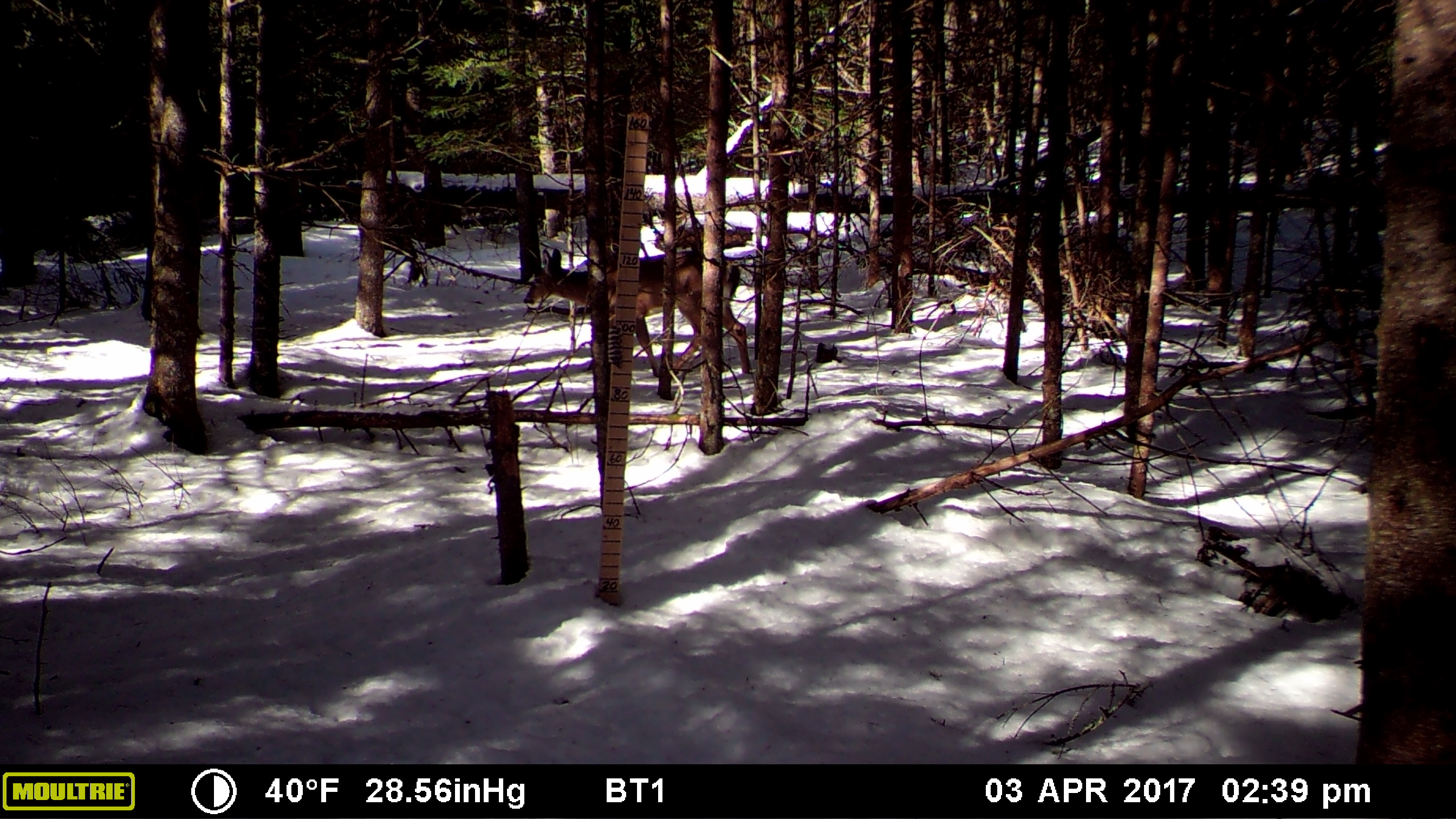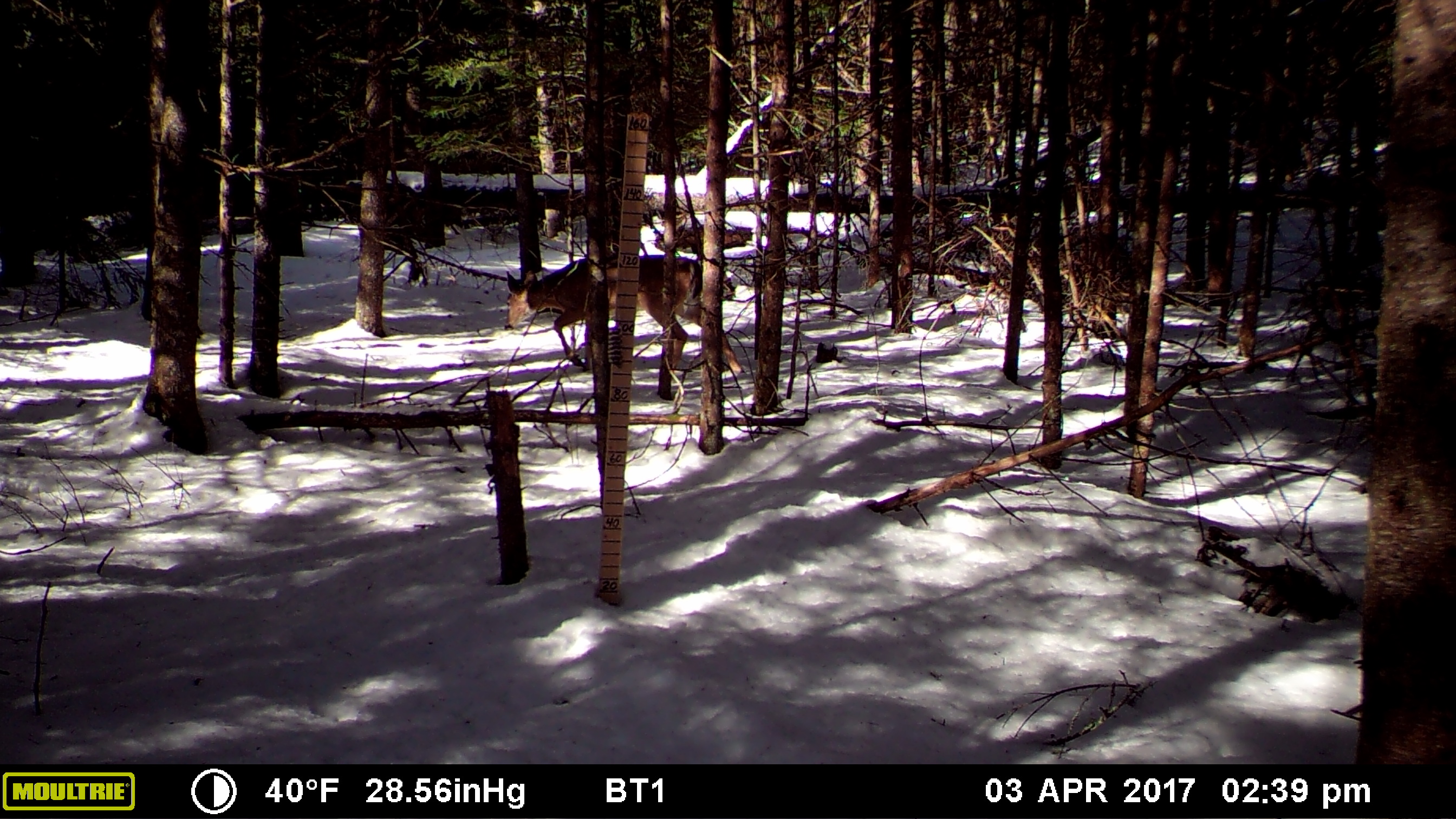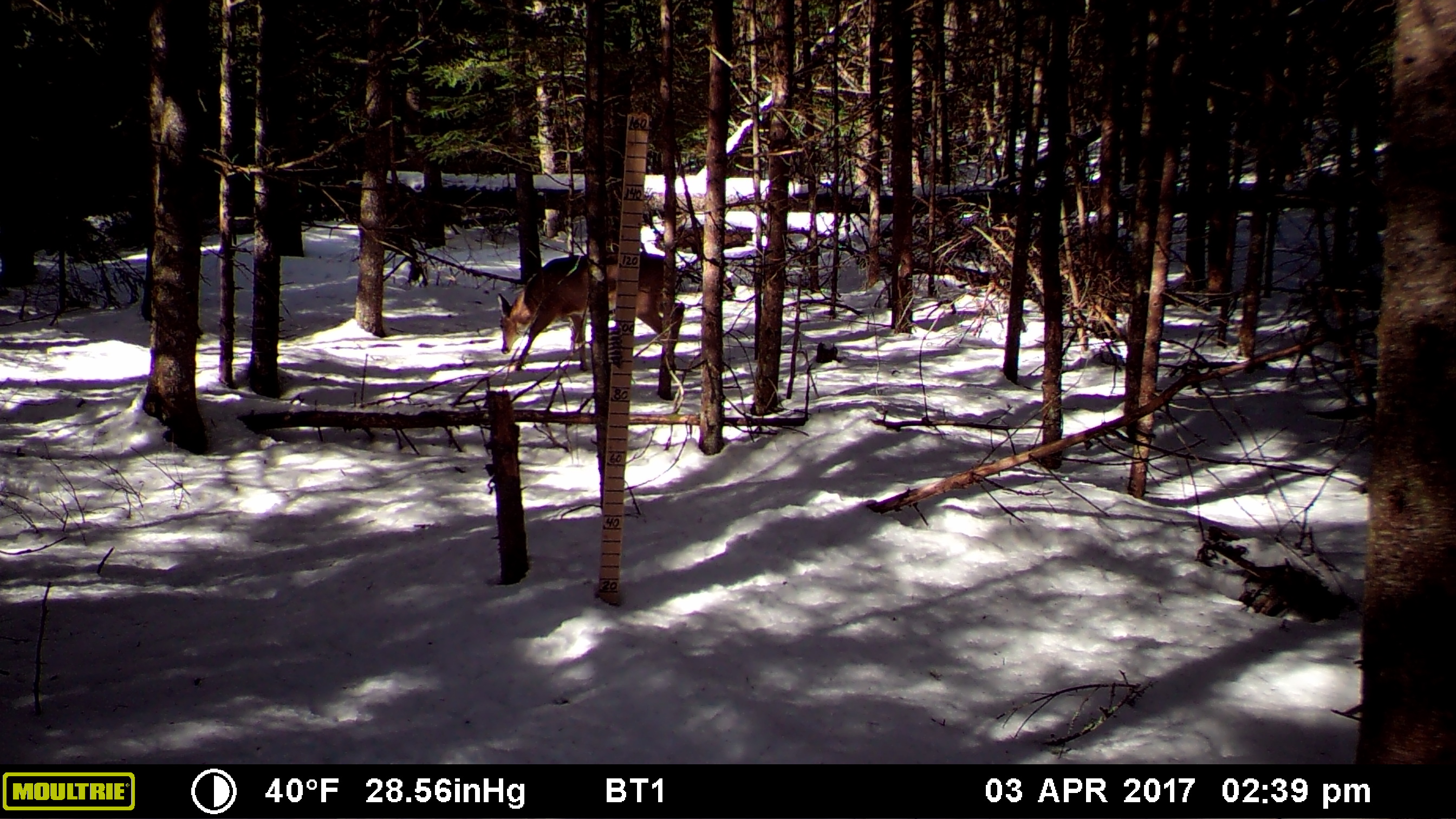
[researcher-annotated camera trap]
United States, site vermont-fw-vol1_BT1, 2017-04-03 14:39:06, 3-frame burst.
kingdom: Animalia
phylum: Chordata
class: Mammalia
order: Artiodactyla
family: Cervidae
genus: Odocoileus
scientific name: Odocoileus virginianus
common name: white-tailed deer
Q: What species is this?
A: White-tailed deer (Odocoileus virginianus).